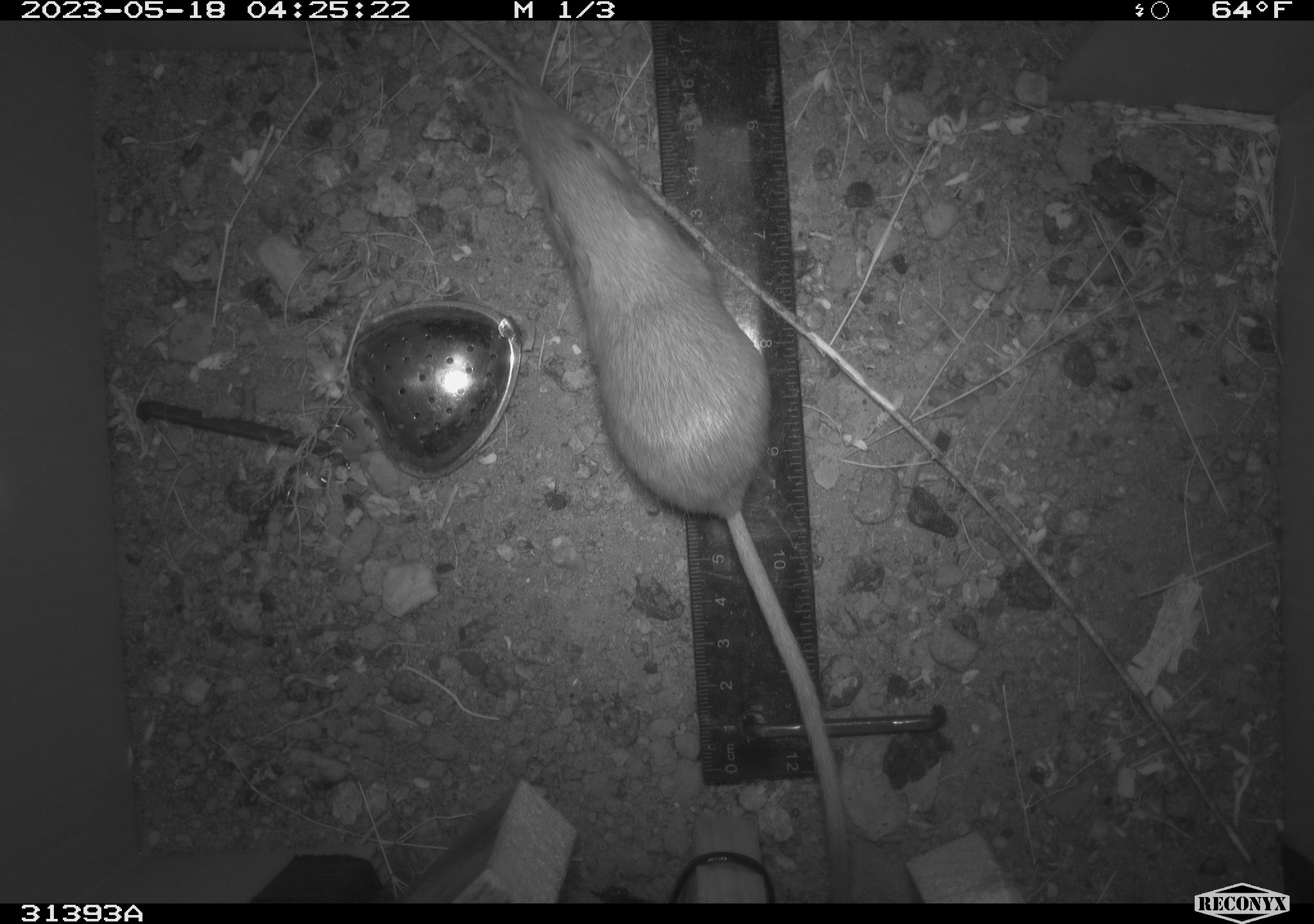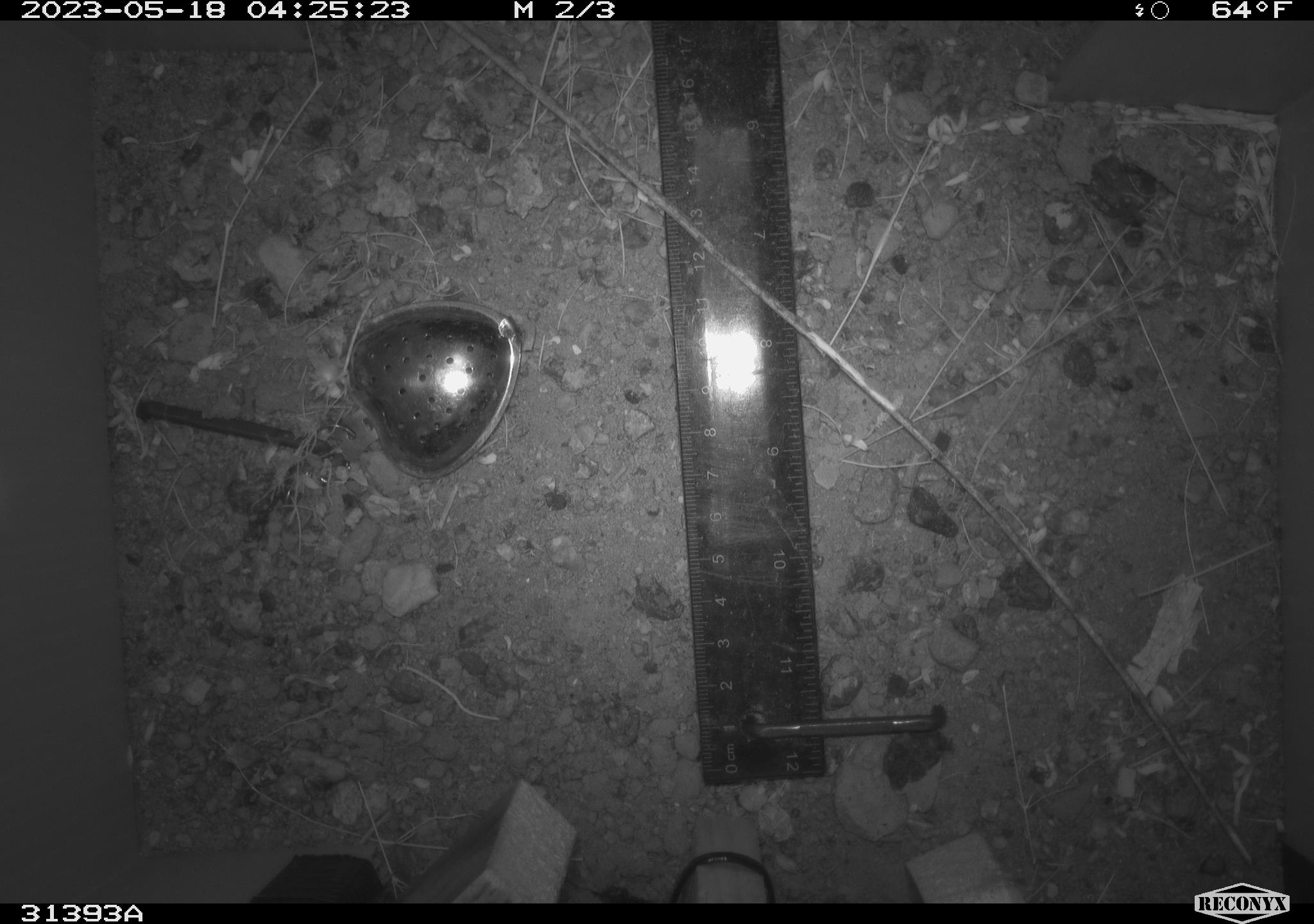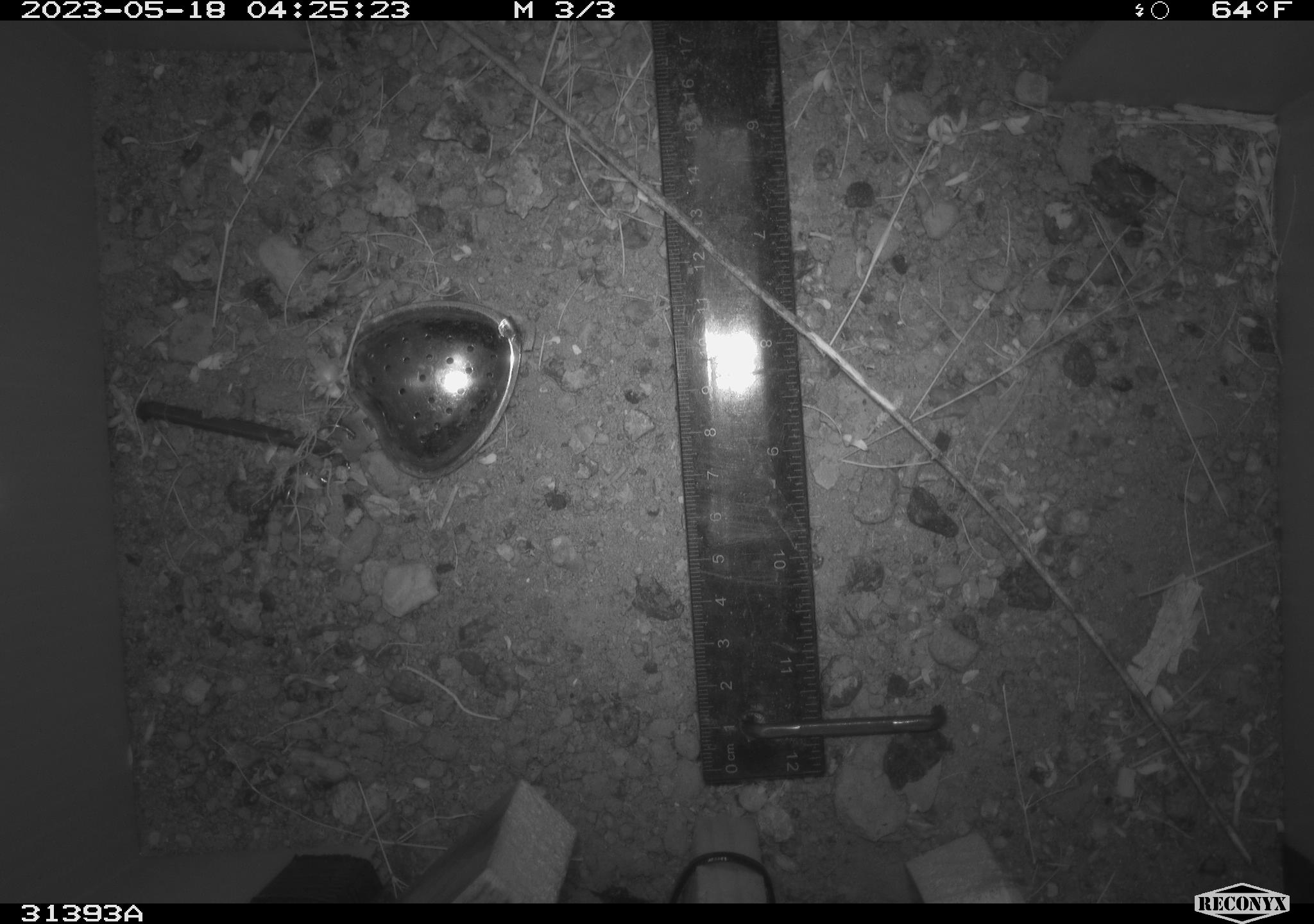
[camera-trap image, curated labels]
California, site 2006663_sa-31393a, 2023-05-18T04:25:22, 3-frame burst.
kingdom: Animalia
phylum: Chordata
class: Mammalia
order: Rodentia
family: Heteromyidae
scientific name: Heteromyidae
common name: kangaroo rats and pocket mice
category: heteromyidae family